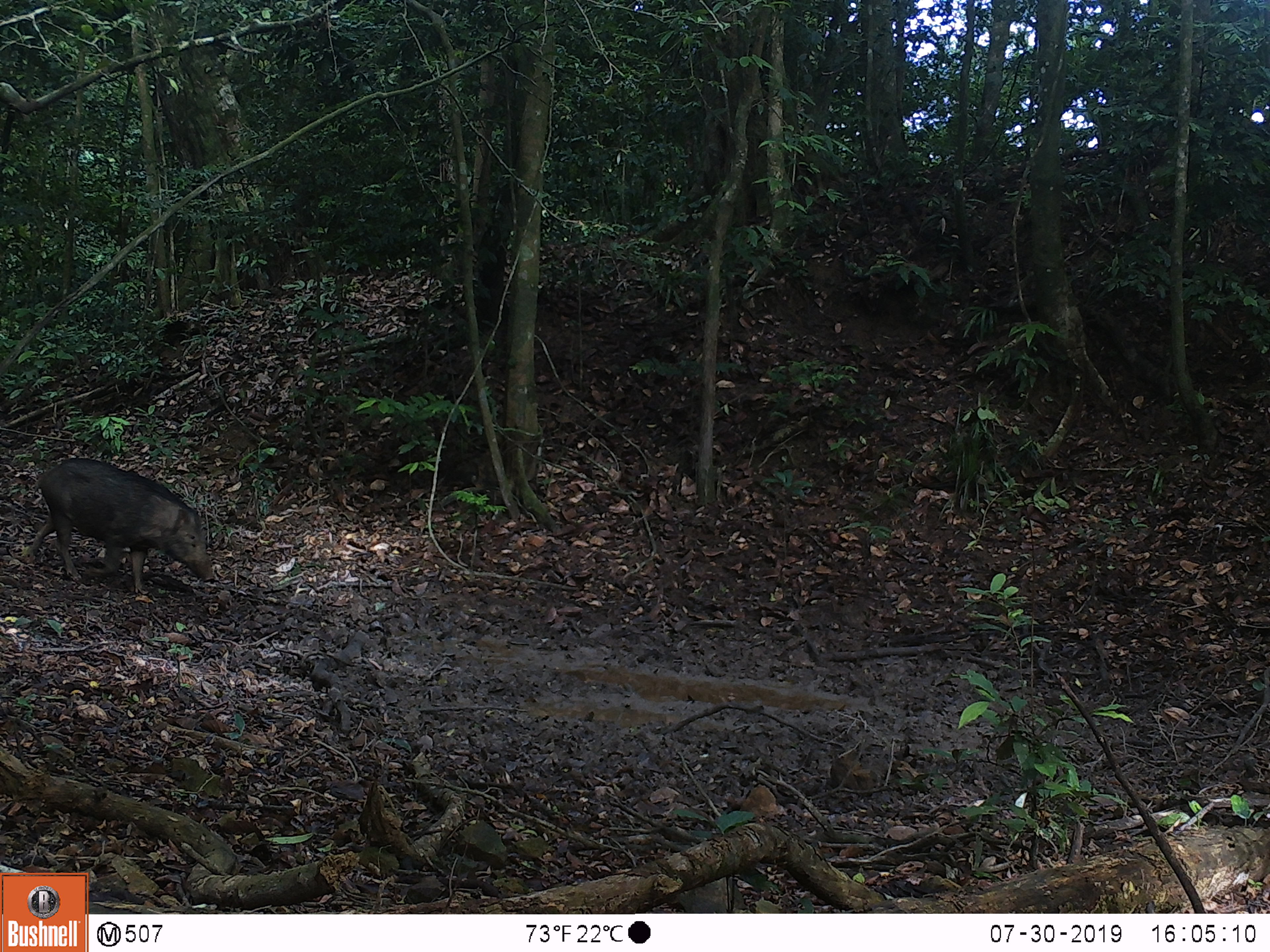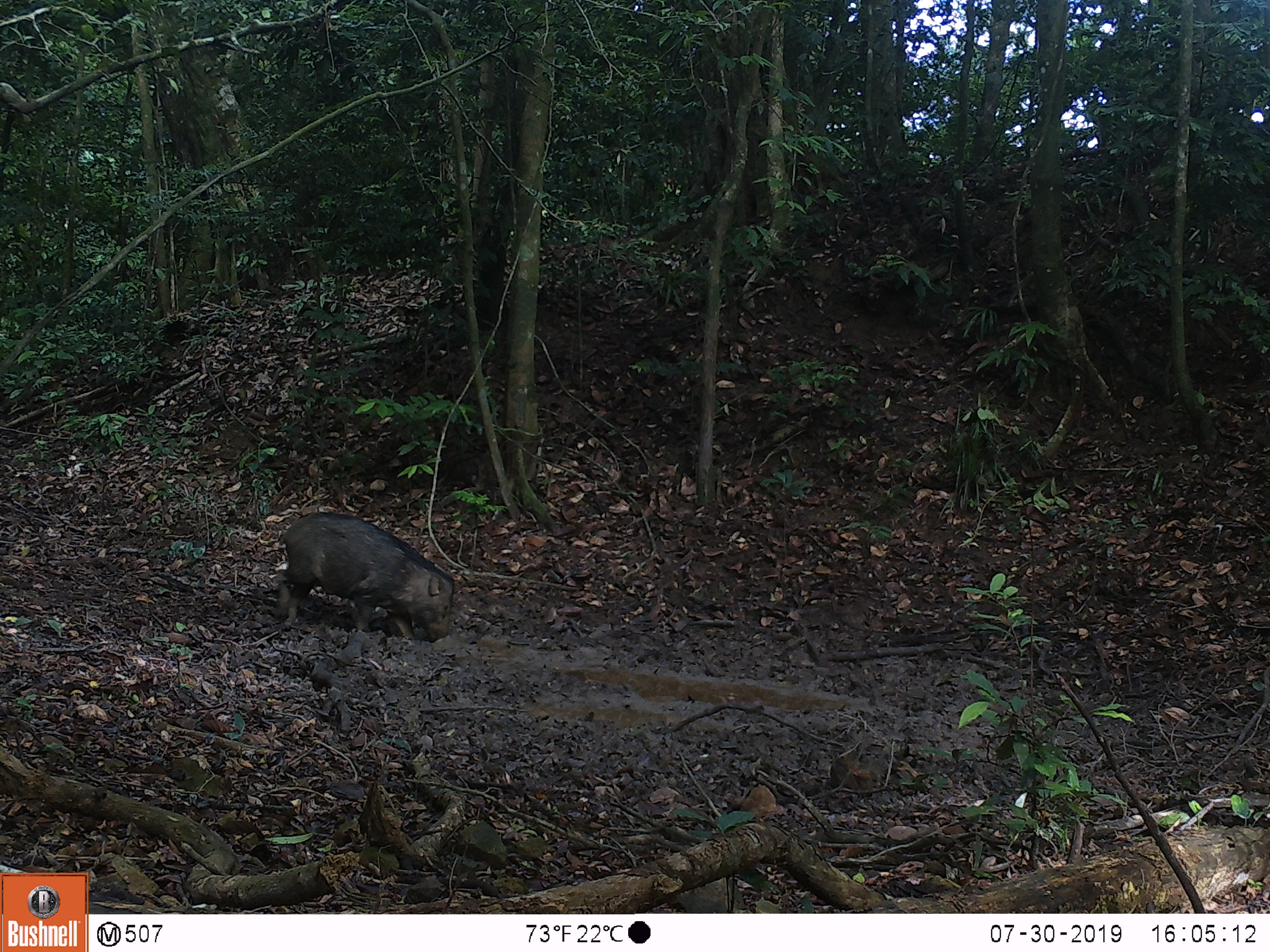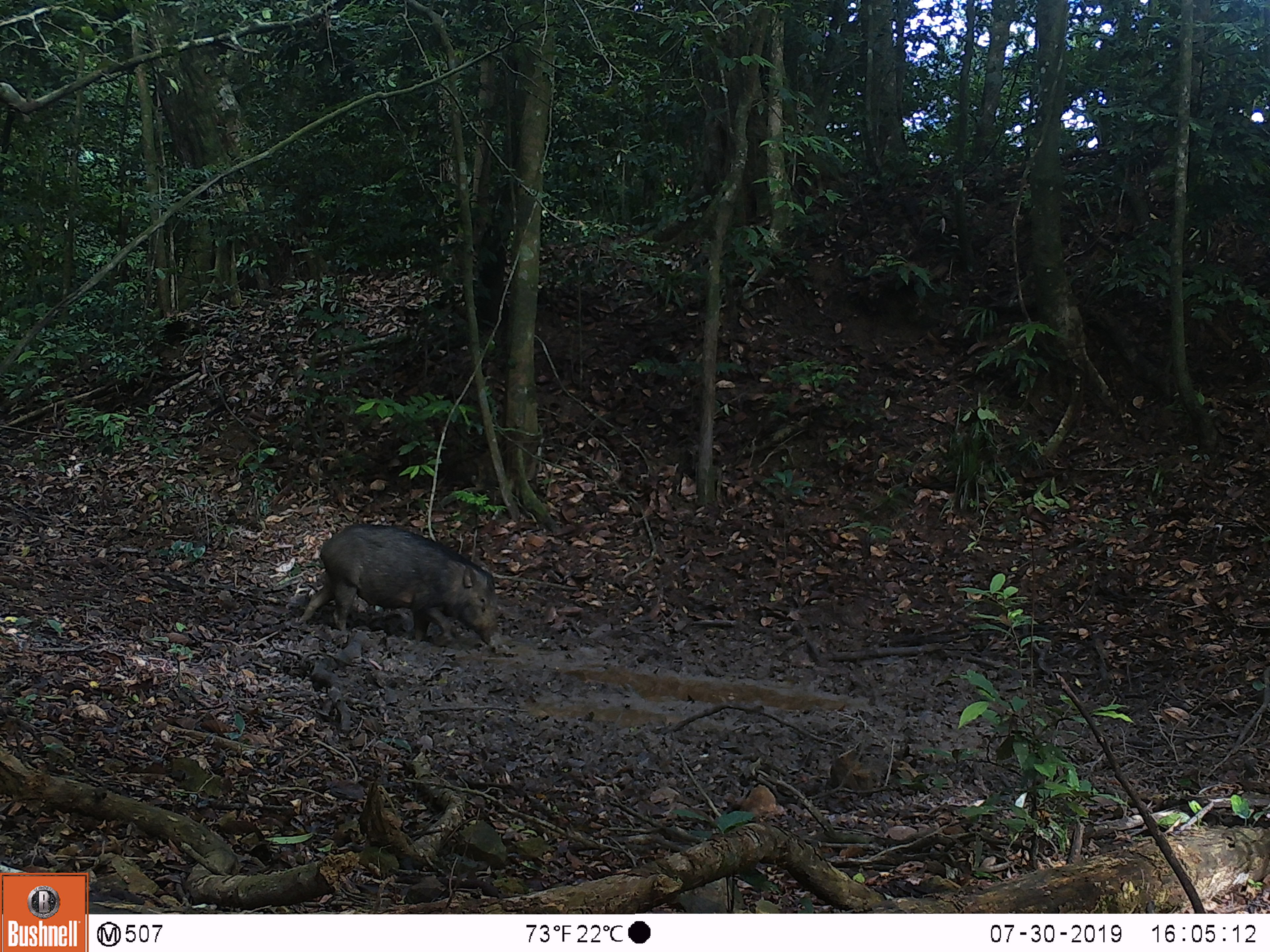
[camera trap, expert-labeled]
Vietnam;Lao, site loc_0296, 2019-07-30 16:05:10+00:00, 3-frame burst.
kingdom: Animalia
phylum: Chordata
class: Mammalia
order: Artiodactyla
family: Suidae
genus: Sus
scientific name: Sus scrofa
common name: eurasian wild pig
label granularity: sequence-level